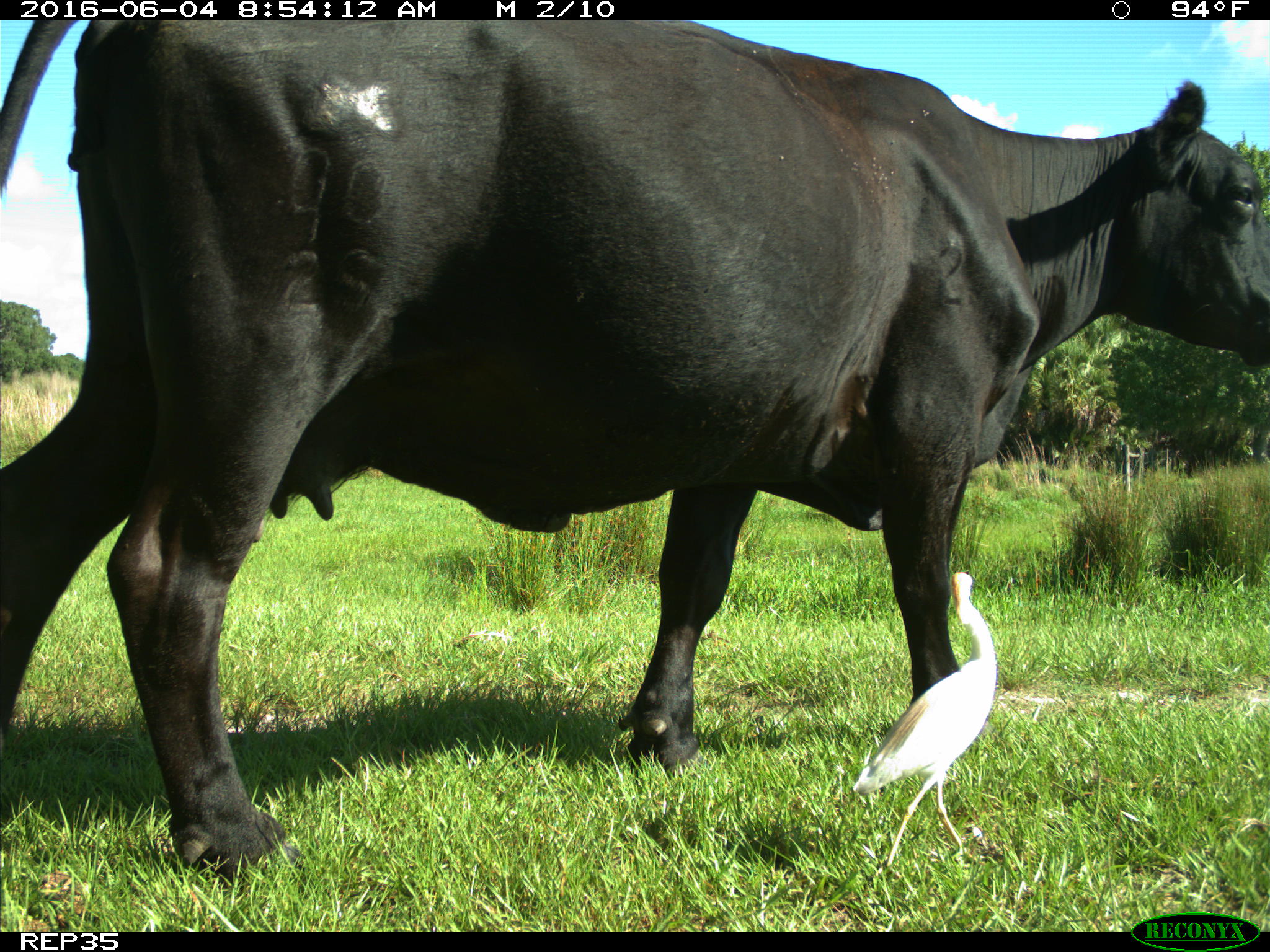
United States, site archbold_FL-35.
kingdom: Animalia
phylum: Chordata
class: Mammalia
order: Artiodactyla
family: Bovidae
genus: Bos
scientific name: Bos taurus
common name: domestic cow